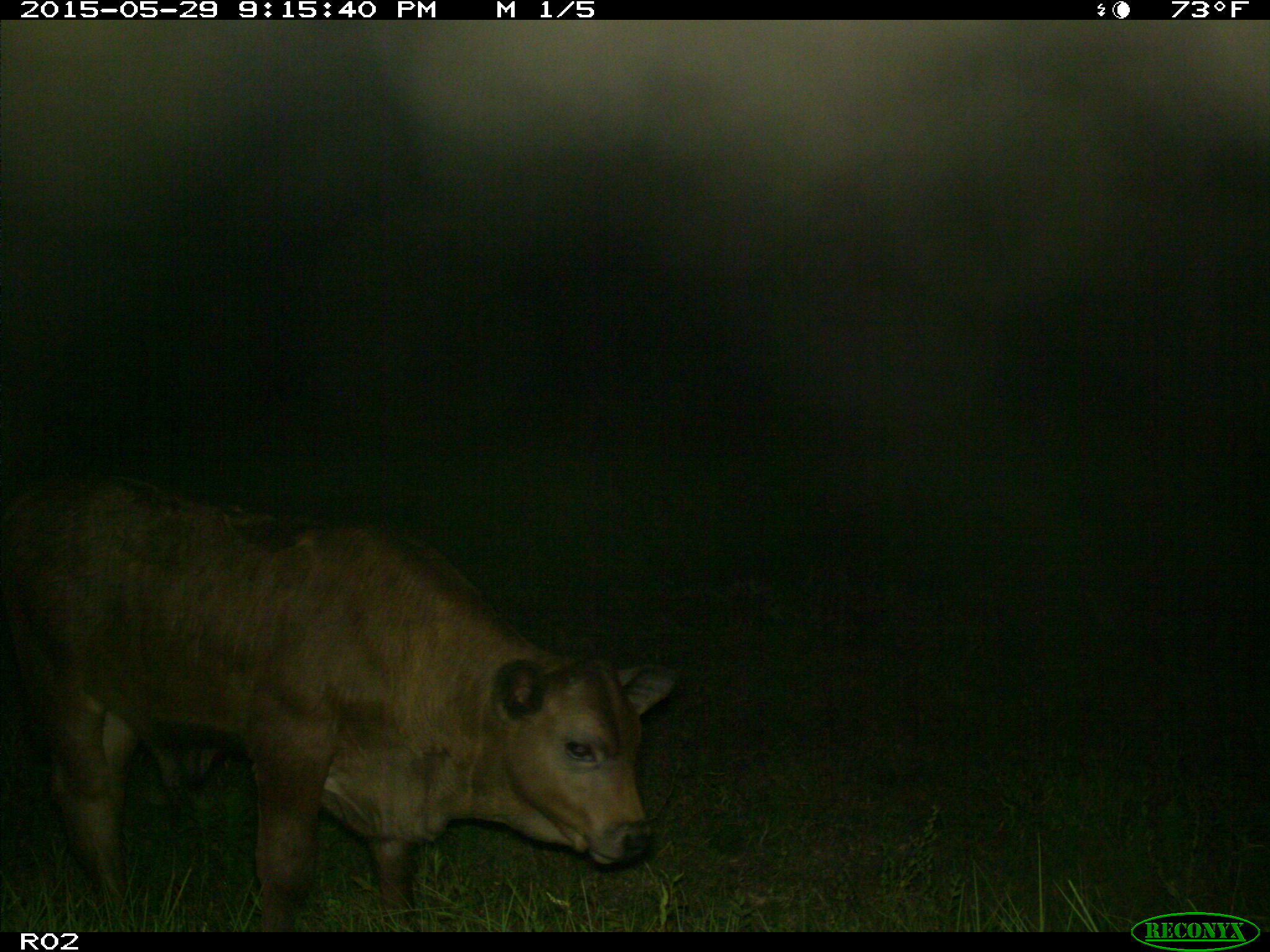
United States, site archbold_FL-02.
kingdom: Animalia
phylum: Chordata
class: Mammalia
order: Artiodactyla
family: Bovidae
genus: Bos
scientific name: Bos taurus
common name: domestic cow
Bos taurus (domestic cow).